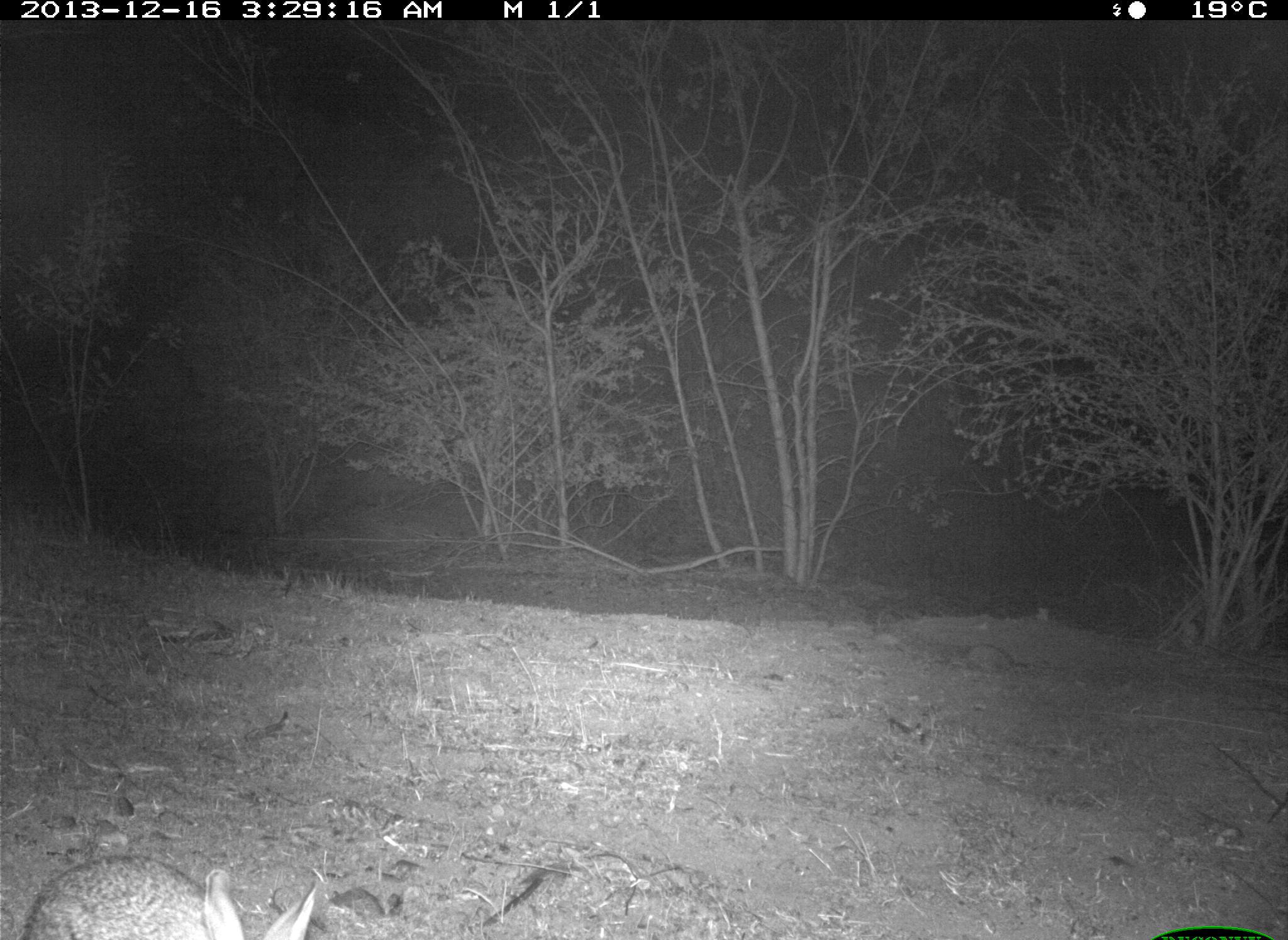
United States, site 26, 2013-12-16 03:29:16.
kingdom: Animalia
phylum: Chordata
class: Mammalia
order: Lagomorpha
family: Leporidae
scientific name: Leporidae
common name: rabbits and hares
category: rabbit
Rabbit (rabbits and hares) (Leporidae).